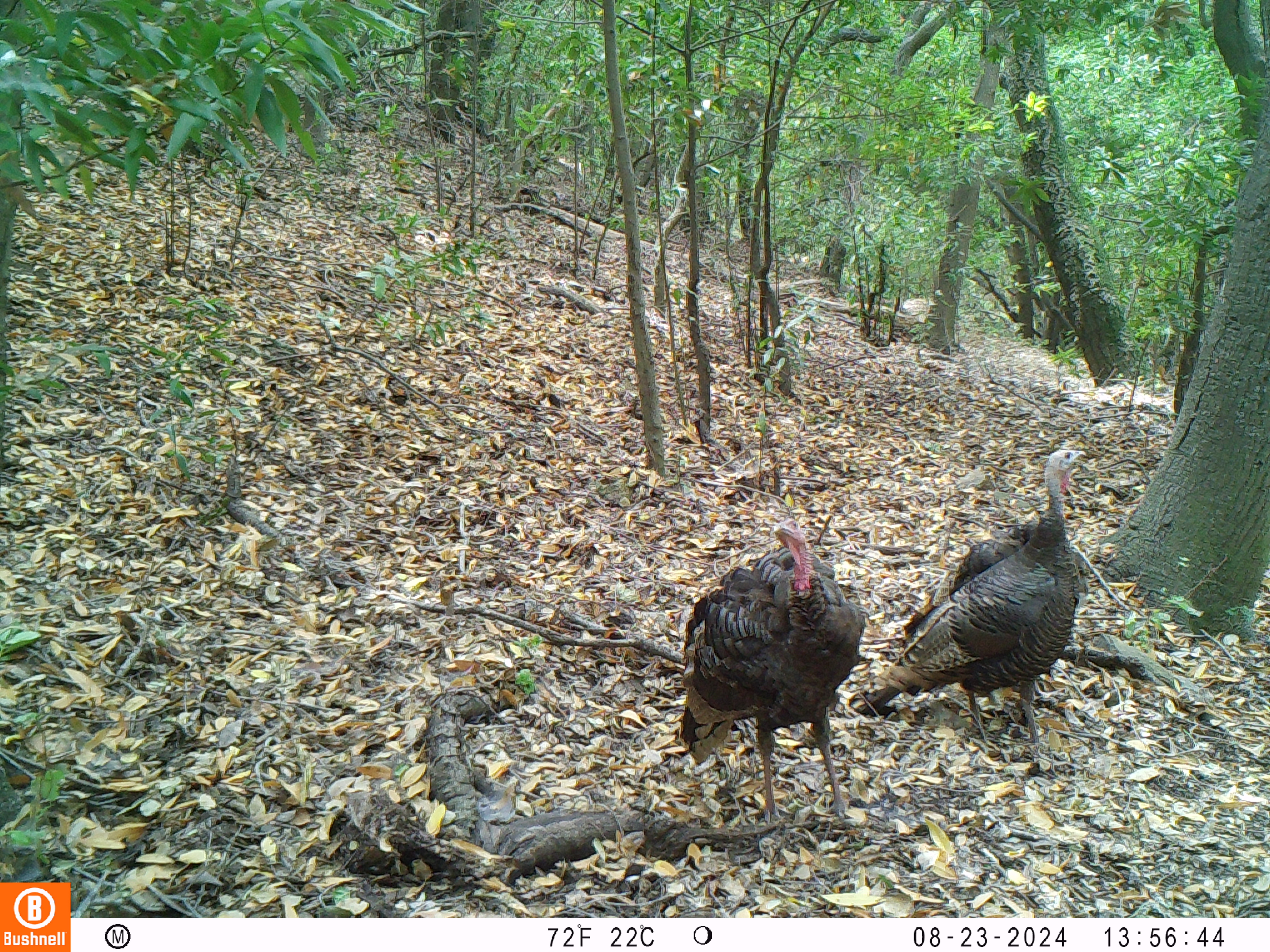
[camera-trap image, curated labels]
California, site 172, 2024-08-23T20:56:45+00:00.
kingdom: Animalia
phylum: Chordata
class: Aves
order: Galliformes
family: Phasianidae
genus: Meleagris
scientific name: Meleagris gallopavo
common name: turkey